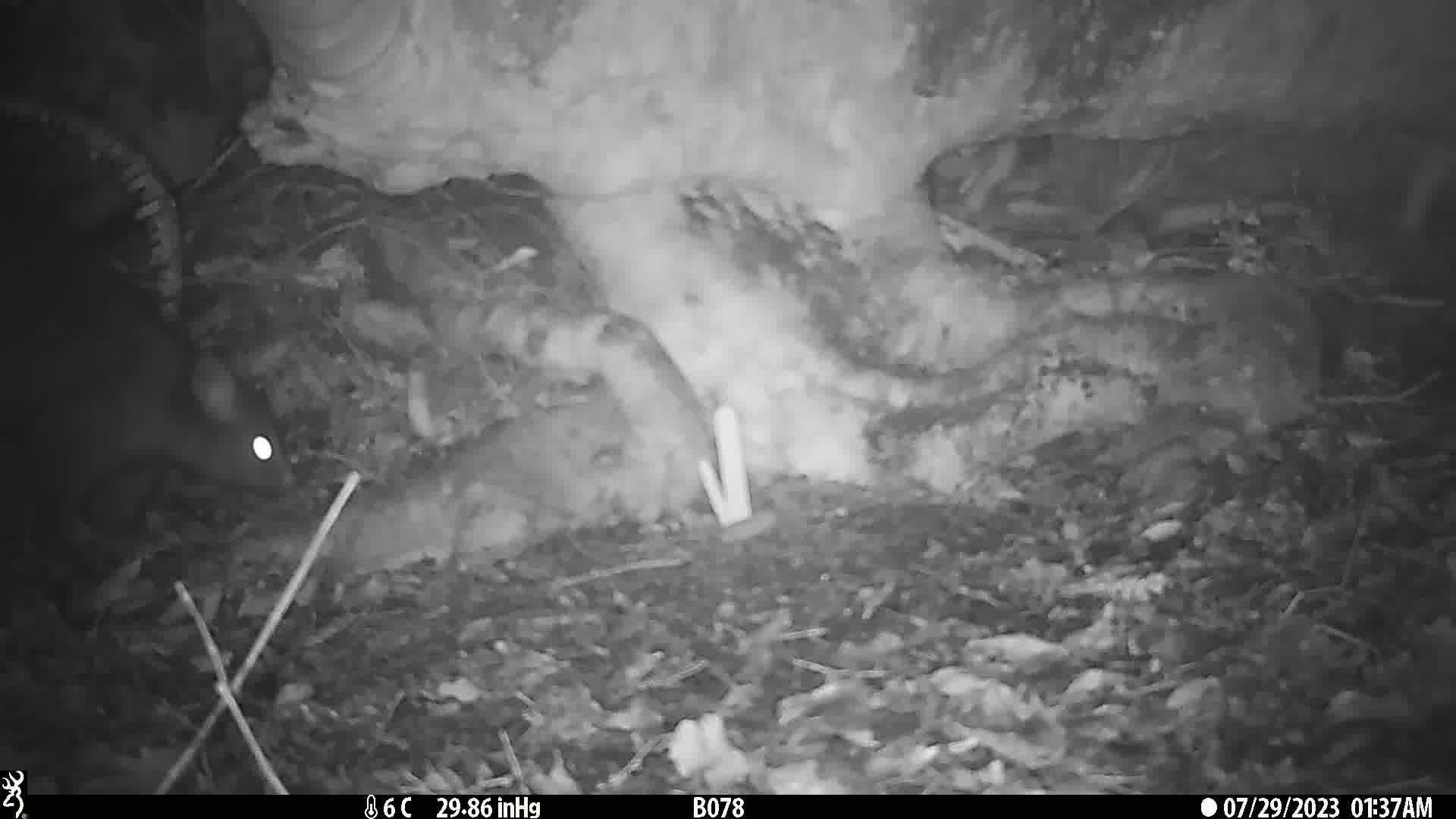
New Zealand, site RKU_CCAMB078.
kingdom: Animalia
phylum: Chordata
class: Mammalia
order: Diprotodontia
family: Phalangeridae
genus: Trichosurus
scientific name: Trichosurus vulpecula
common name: common brushtail possum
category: possum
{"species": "possum (common brushtail possum) (Trichosurus vulpecula)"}